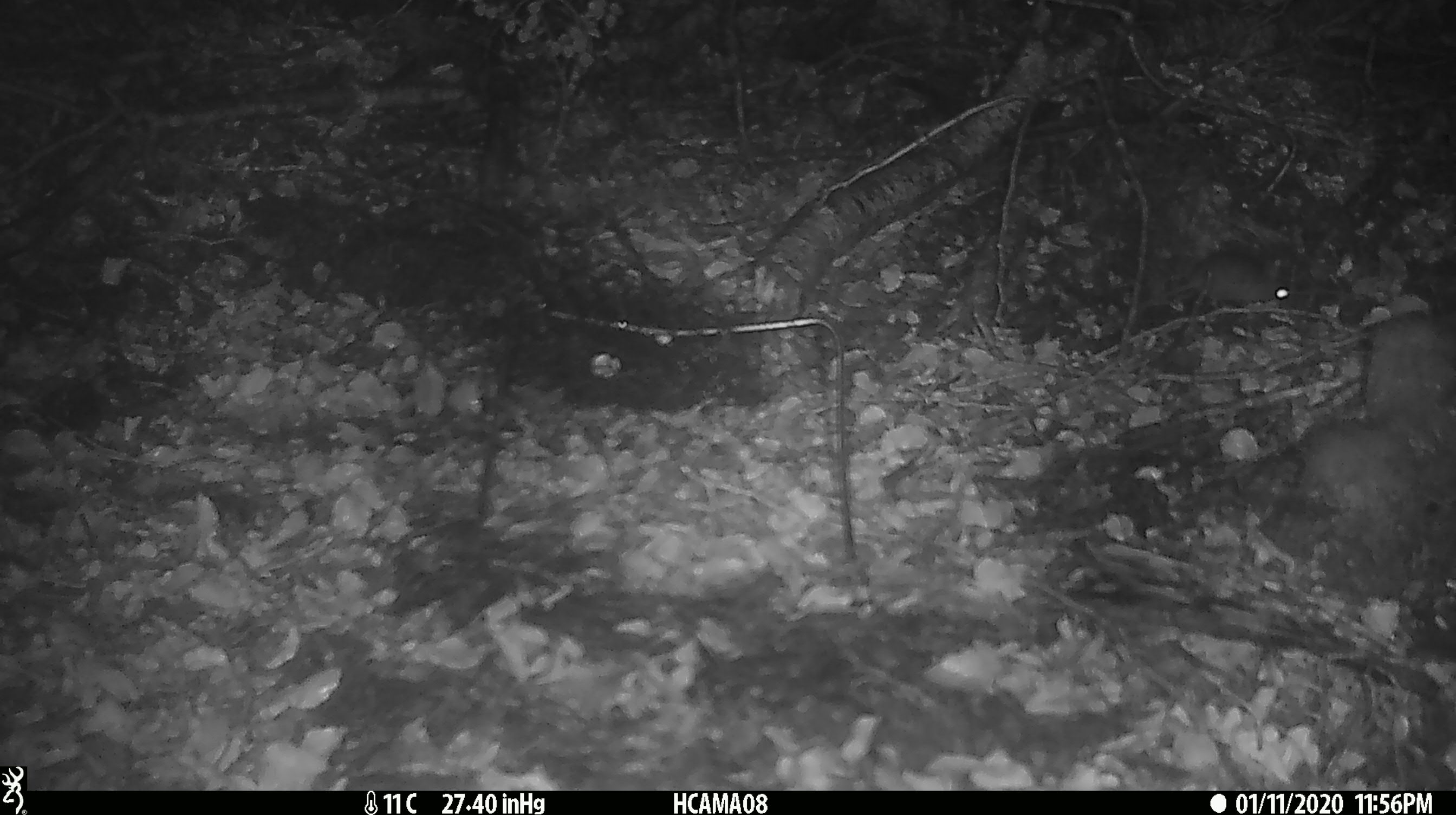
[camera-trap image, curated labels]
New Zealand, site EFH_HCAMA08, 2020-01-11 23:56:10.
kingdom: Animalia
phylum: Chordata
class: Mammalia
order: Rodentia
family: Muridae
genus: Mus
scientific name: Mus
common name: mouse